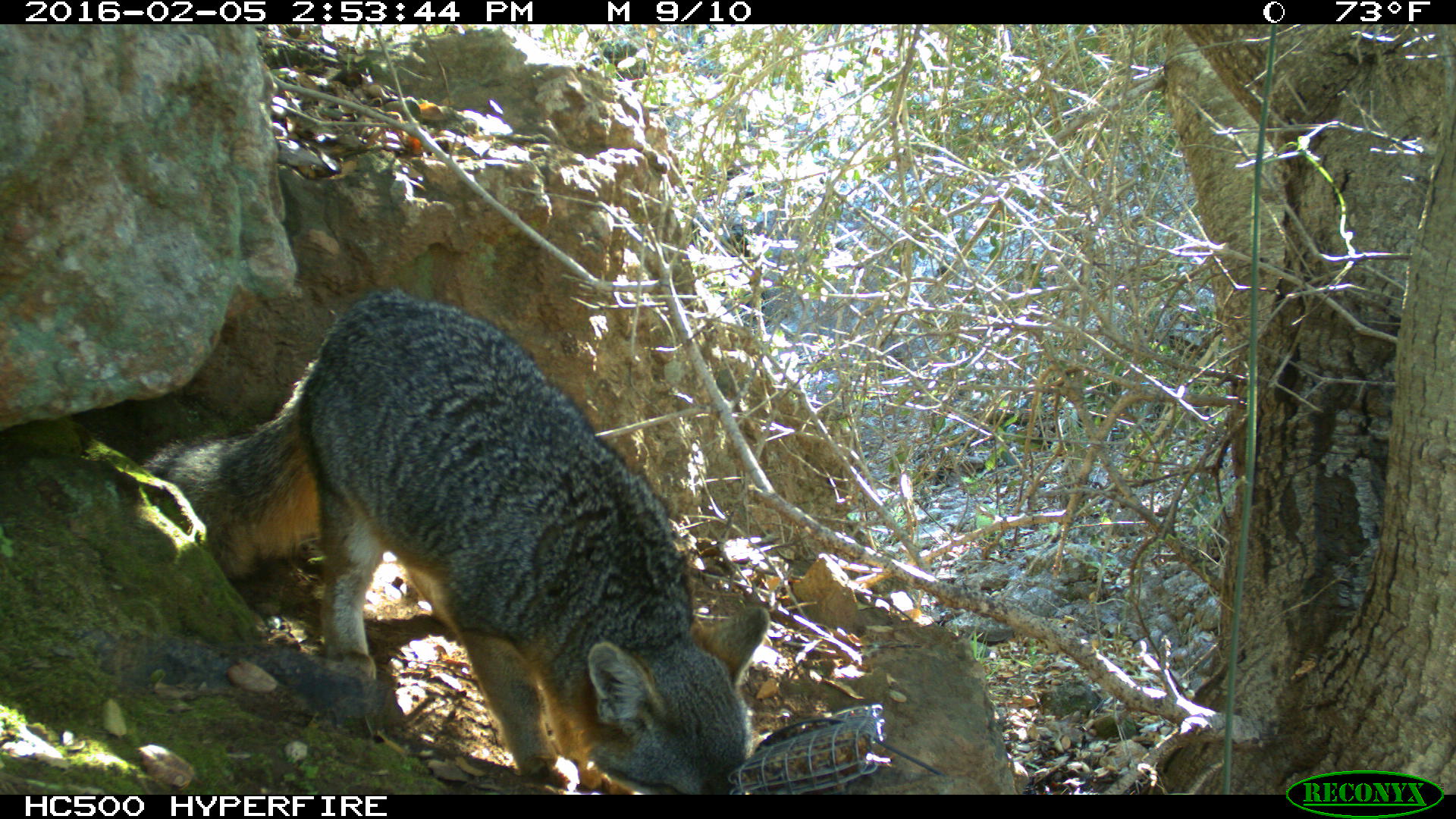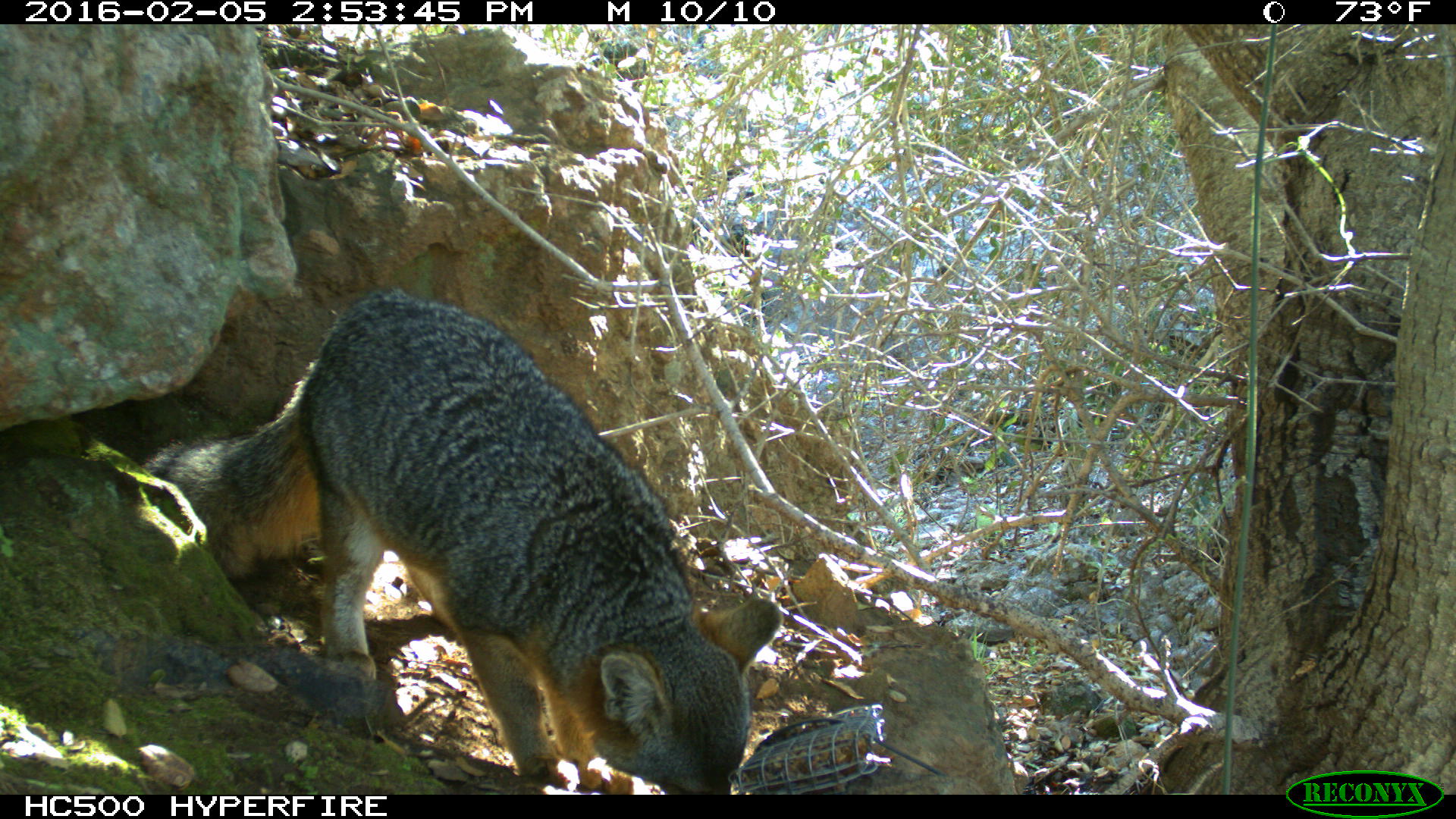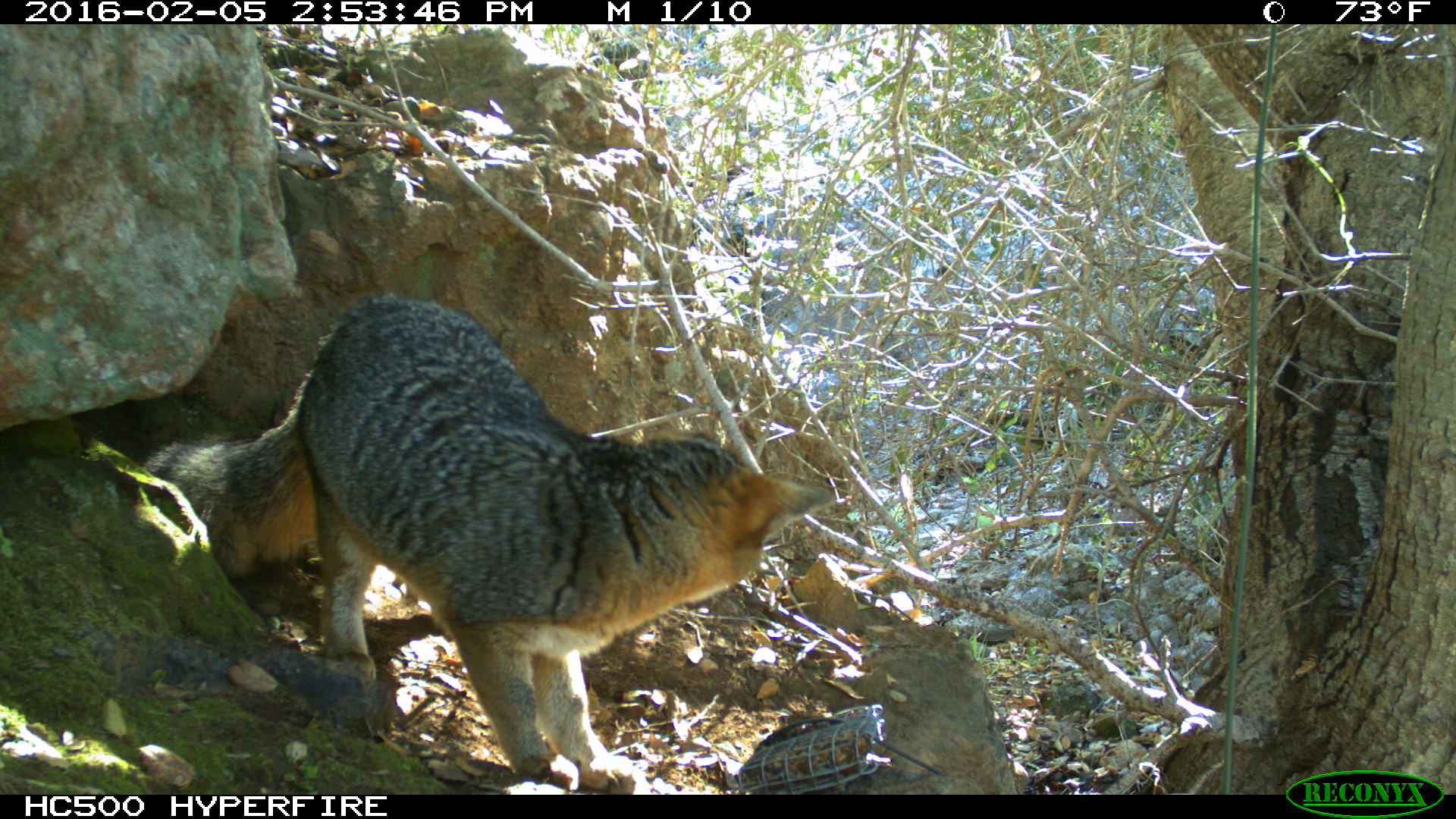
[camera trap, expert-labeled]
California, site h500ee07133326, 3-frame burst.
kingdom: Animalia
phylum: Chordata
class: Mammalia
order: Carnivora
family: Canidae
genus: Urocyon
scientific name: Urocyon littoralis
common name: island fox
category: fox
Fox (island fox) (Urocyon littoralis).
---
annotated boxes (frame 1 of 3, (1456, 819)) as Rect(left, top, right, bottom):
fox: Rect(137, 291, 770, 794)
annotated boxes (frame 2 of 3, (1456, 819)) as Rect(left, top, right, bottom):
fox: Rect(136, 287, 783, 793)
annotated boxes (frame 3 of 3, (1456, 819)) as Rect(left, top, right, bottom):
fox: Rect(137, 293, 840, 794)